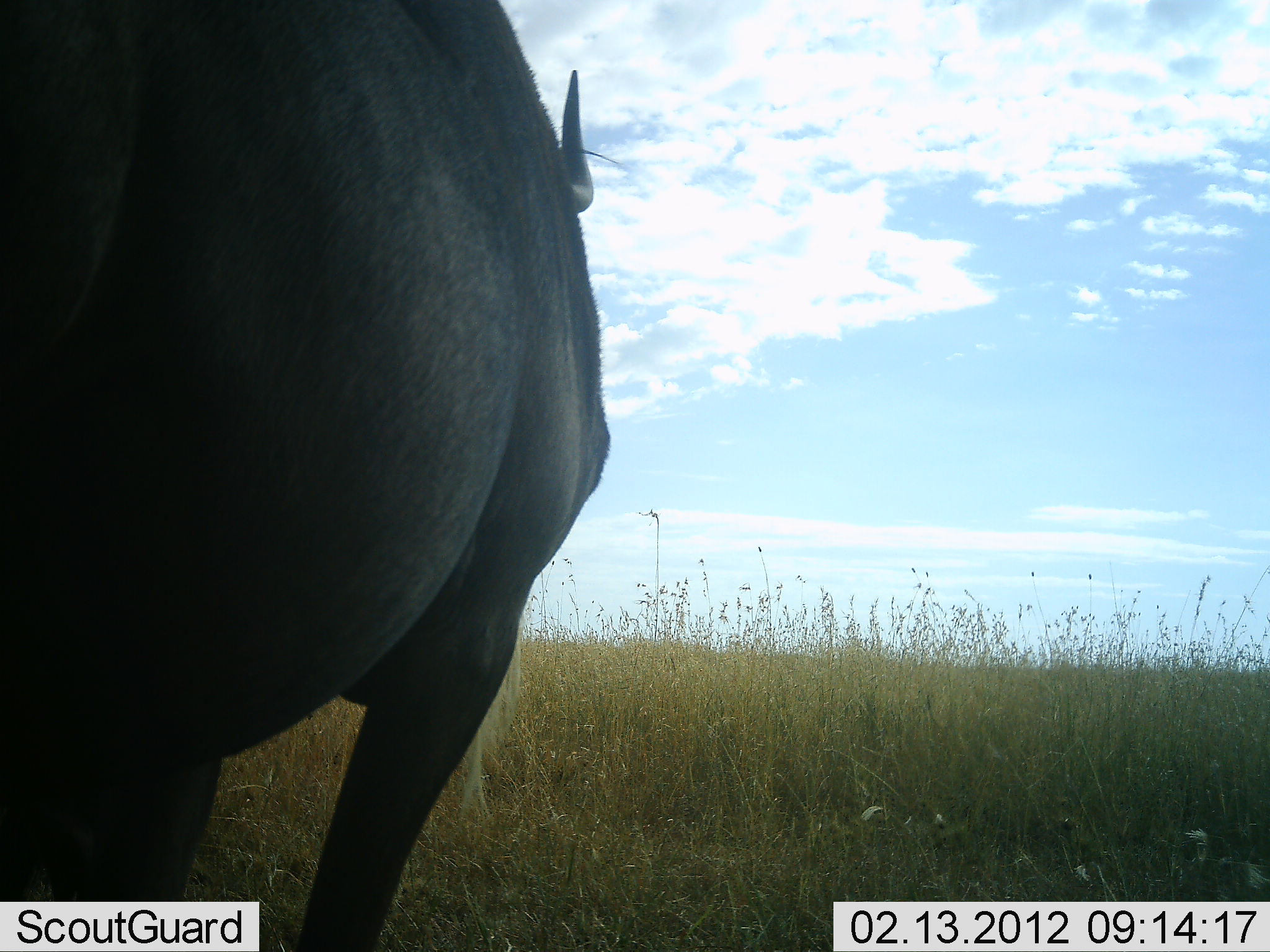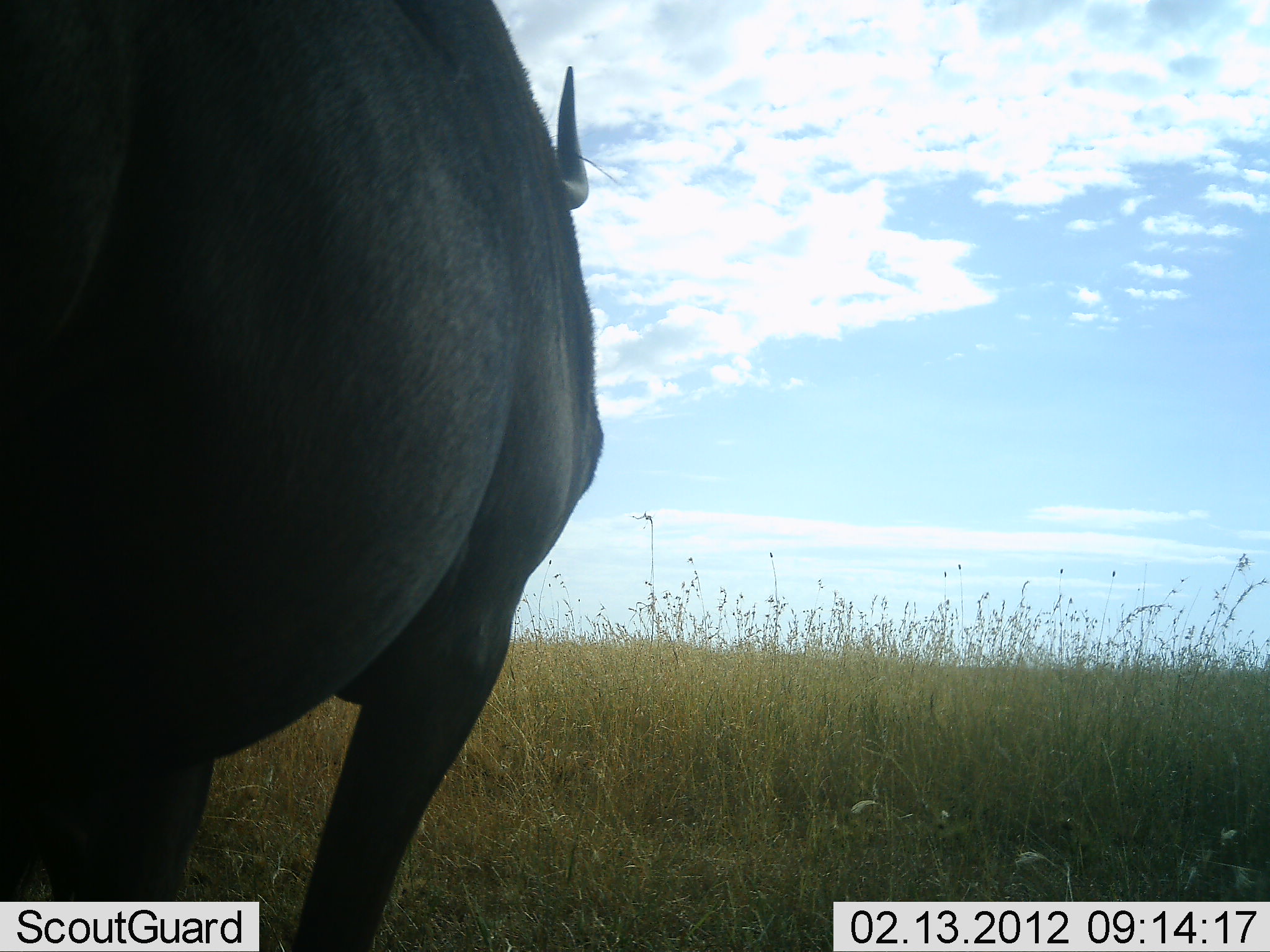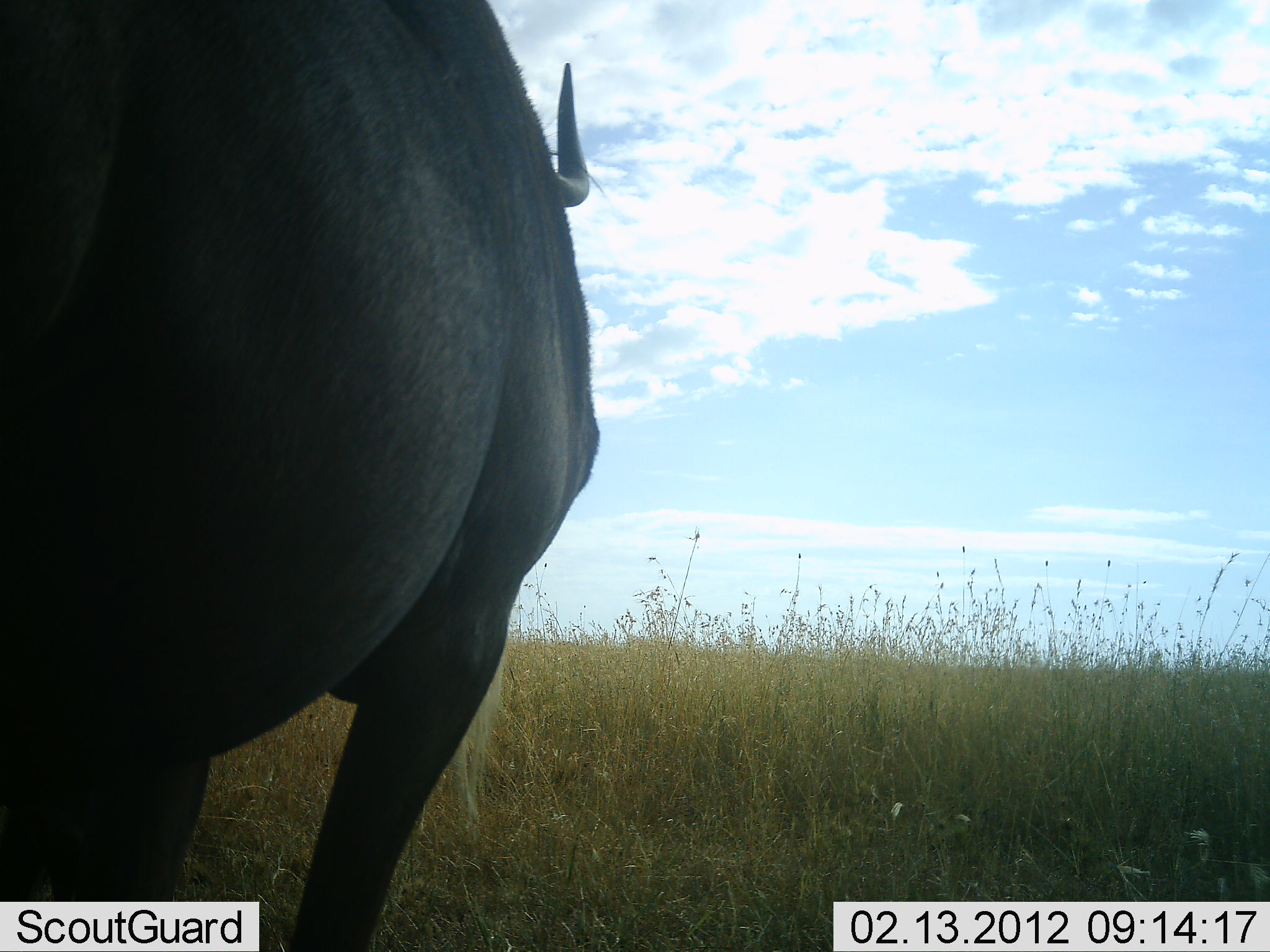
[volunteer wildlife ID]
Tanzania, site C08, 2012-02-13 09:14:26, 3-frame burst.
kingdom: Animalia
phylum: Chordata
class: Mammalia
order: Artiodactyla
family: Bovidae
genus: Connochaetes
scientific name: Connochaetes taurinus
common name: blue wildebeest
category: wildebeest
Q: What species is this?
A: Wildebeest (blue wildebeest) (Connochaetes taurinus).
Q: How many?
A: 1.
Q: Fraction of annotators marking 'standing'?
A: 100%.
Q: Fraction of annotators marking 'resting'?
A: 0%.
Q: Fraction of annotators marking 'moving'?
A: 0%.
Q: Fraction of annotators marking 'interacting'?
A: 0%.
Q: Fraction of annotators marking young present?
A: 0%.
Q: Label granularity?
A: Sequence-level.